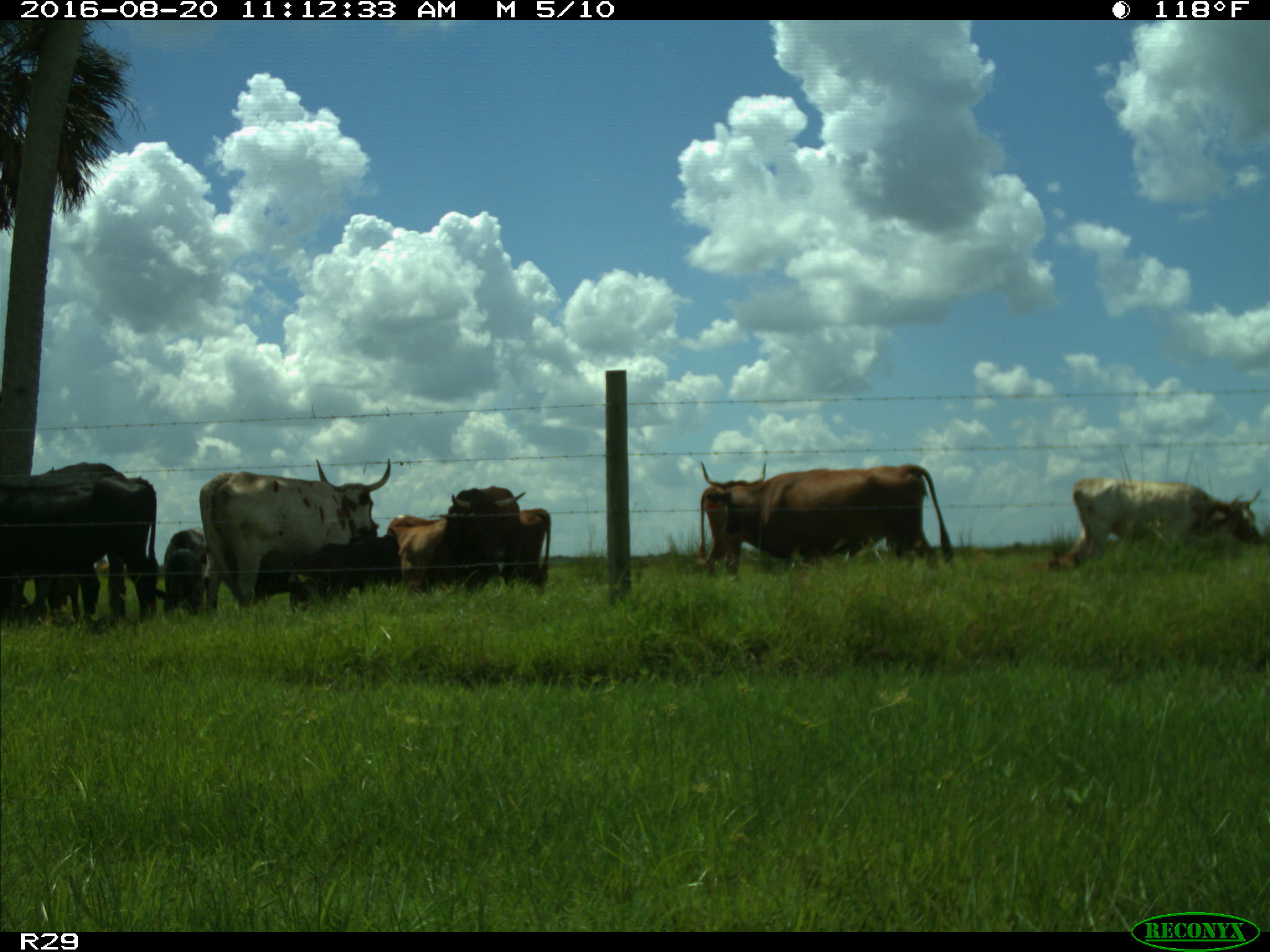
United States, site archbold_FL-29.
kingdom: Animalia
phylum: Chordata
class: Mammalia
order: Artiodactyla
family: Bovidae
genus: Bos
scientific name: Bos taurus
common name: domestic cow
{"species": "Bos taurus (domestic cow)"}